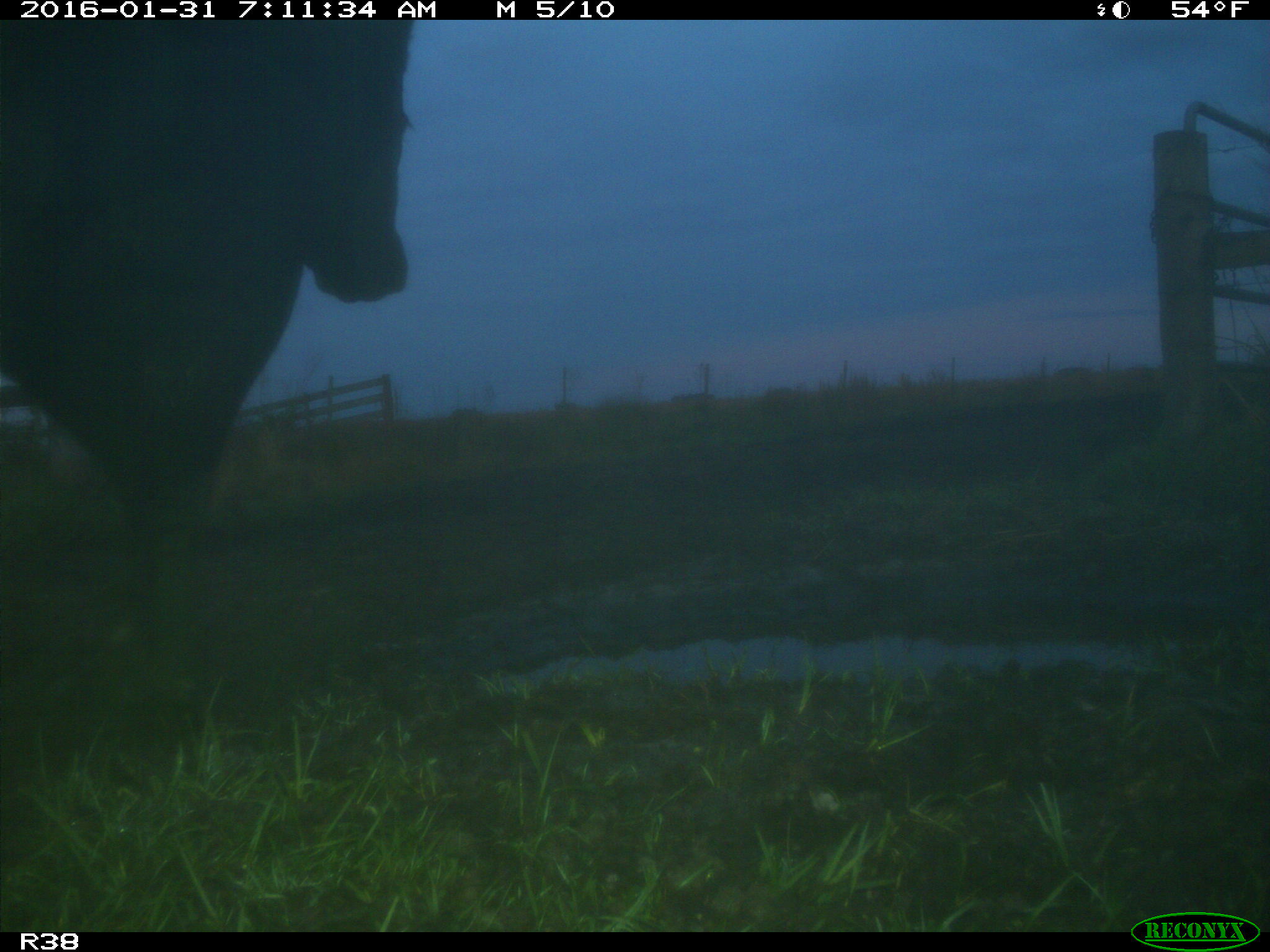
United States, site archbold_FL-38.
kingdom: Animalia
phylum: Chordata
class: Mammalia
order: Artiodactyla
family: Bovidae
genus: Bos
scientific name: Bos taurus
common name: domestic cow